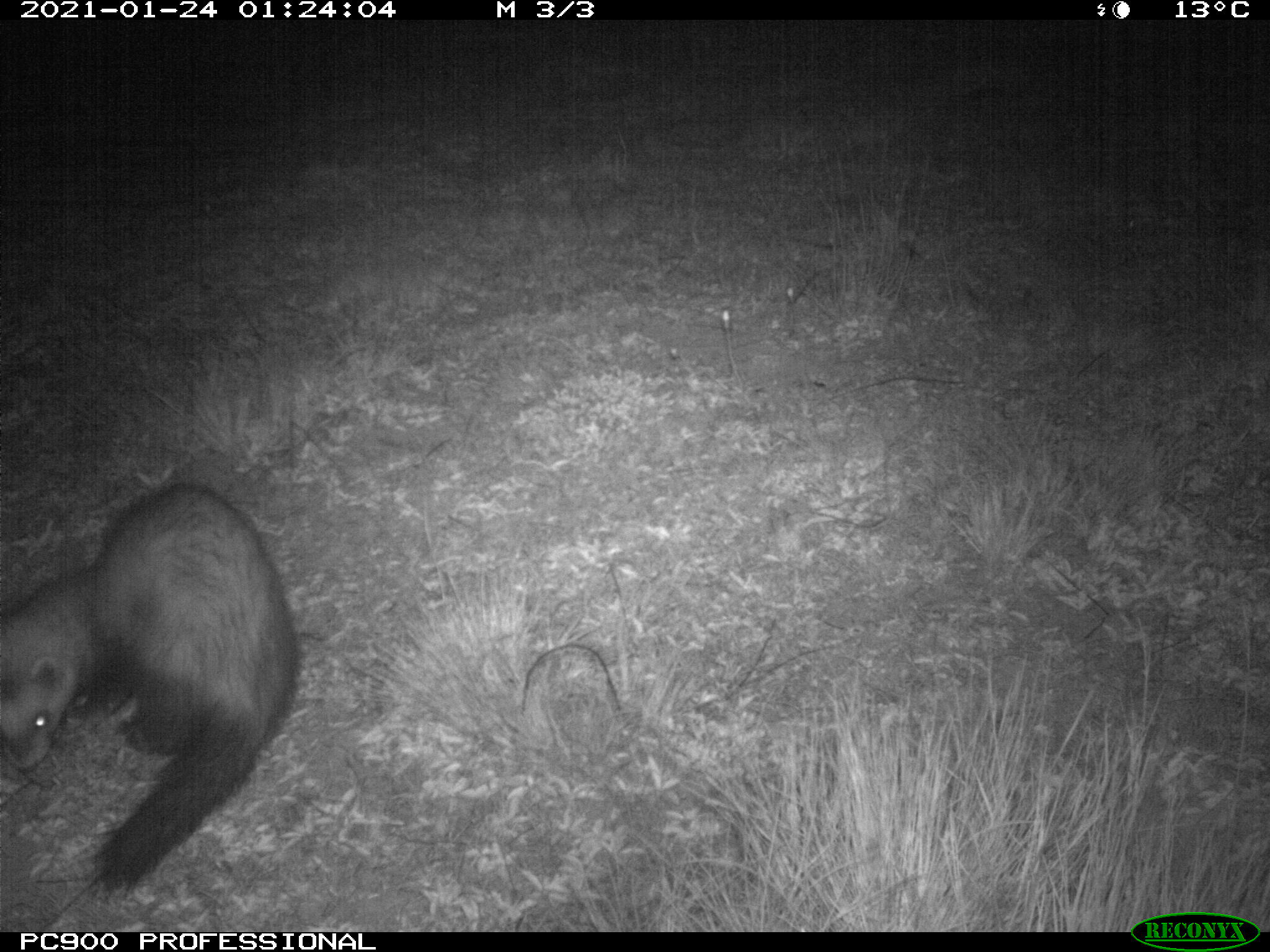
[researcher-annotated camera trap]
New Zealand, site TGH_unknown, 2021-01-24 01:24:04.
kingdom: Animalia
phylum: Chordata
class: Mammalia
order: Carnivora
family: Mustelidae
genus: Mustela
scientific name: Mustela furo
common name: ferret